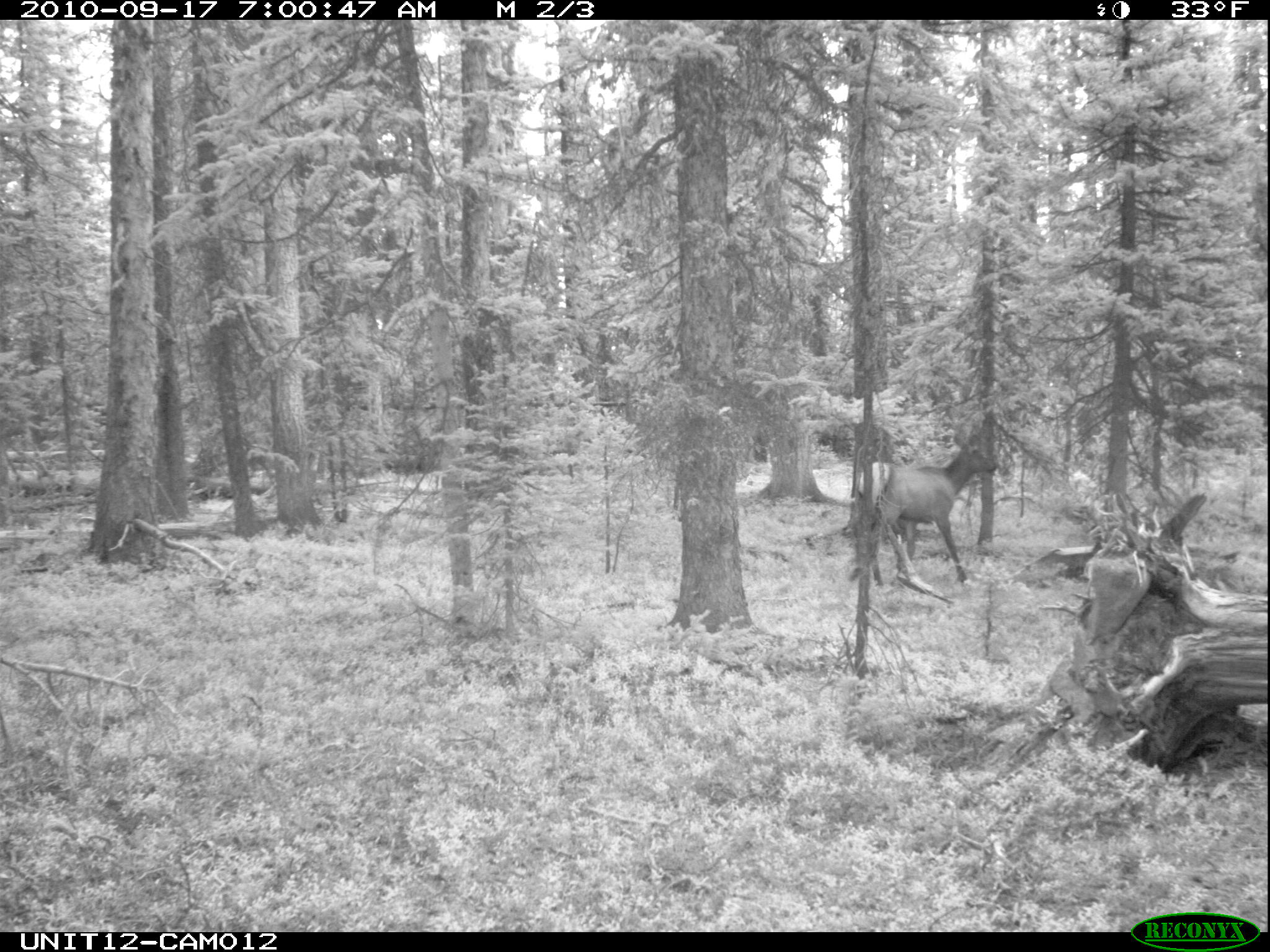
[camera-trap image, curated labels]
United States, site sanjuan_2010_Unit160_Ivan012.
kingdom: Animalia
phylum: Chordata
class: Mammalia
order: Artiodactyla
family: Cervidae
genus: Cervus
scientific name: Cervus elaphus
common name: red deer